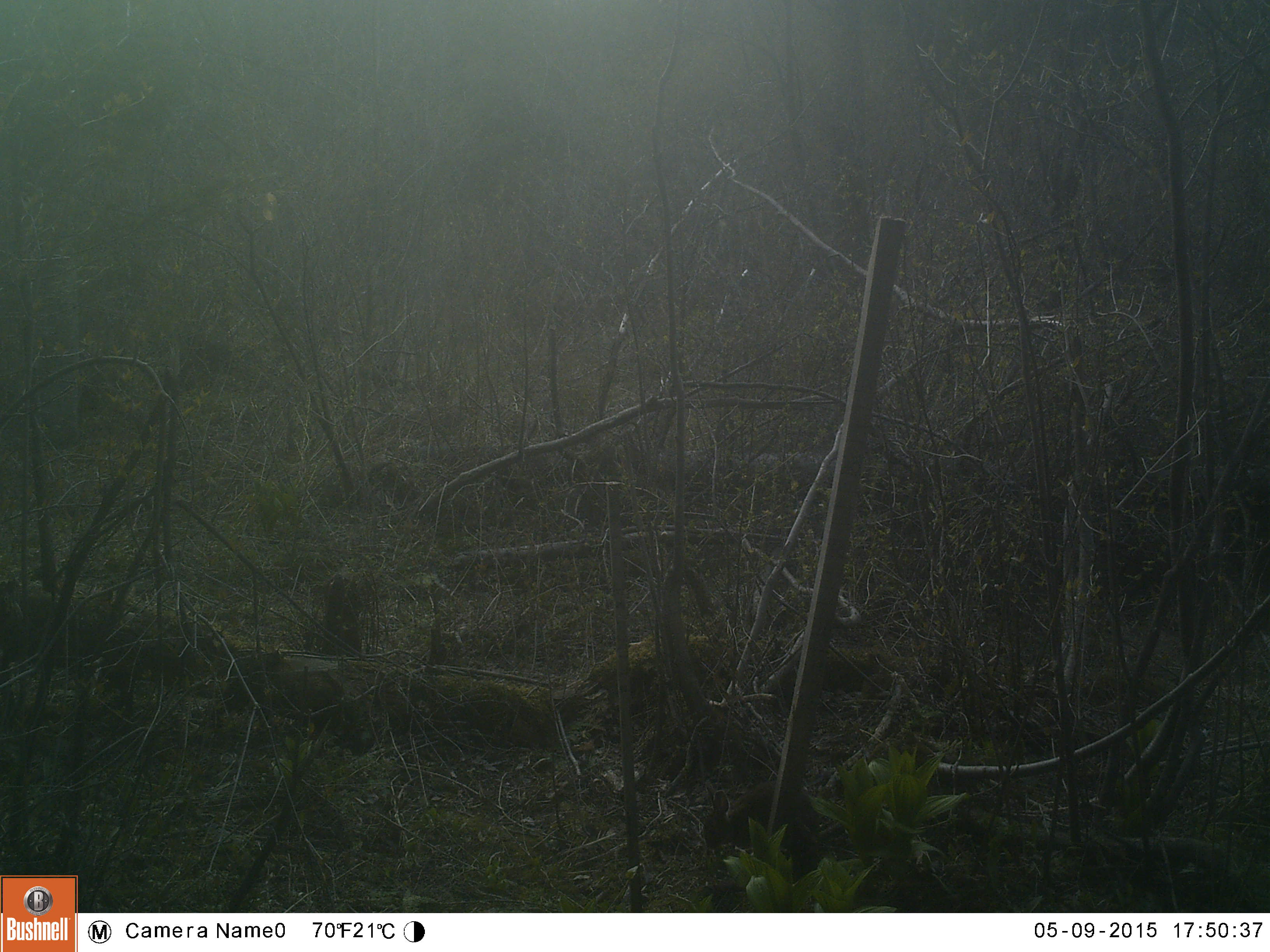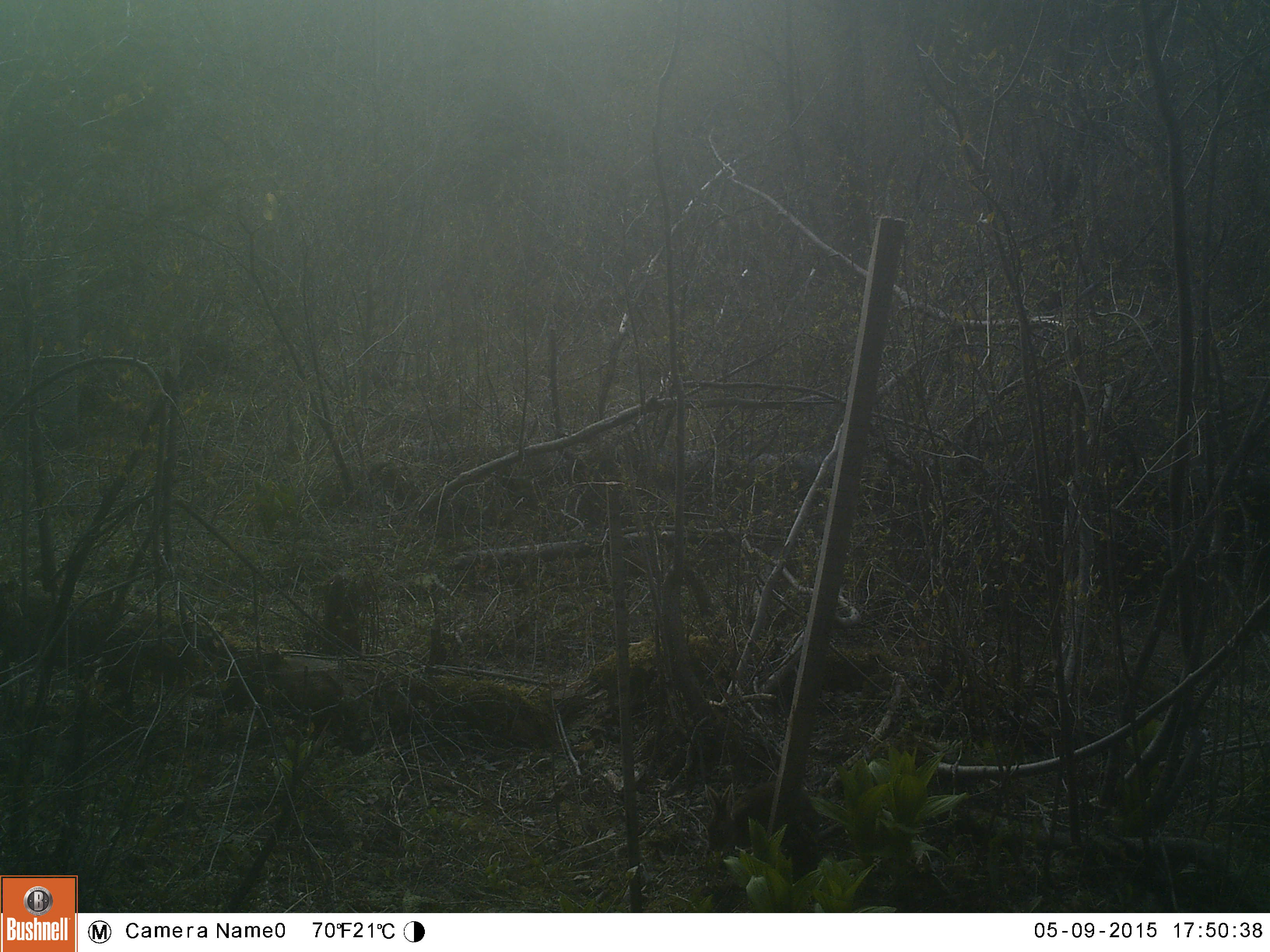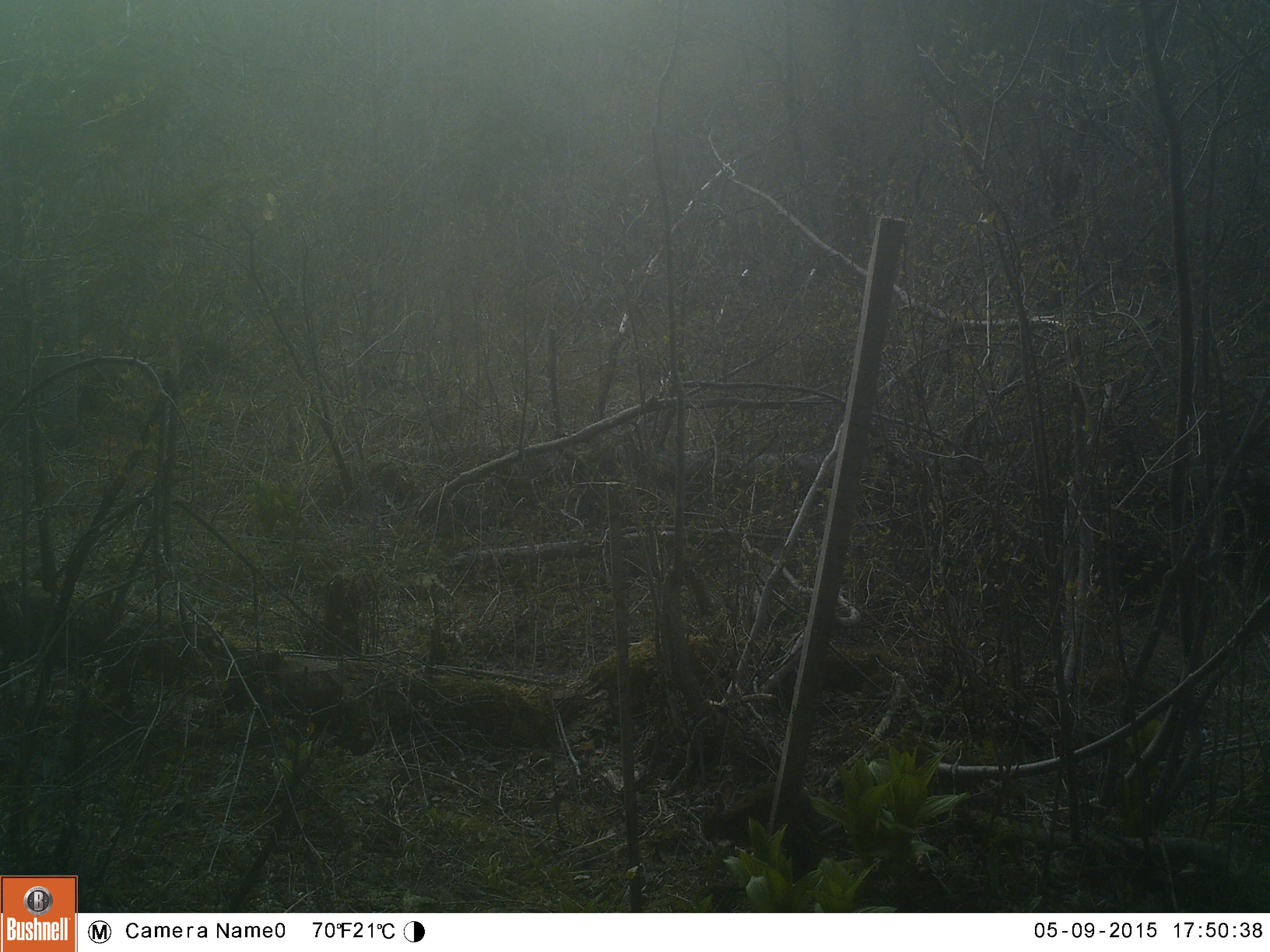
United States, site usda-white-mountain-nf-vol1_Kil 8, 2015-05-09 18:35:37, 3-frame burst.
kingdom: Animalia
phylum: Chordata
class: Mammalia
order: Lagomorpha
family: Leporidae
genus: Lepus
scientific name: Lepus americanus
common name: snowshoe hare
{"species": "snowshoe hare (Lepus americanus)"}